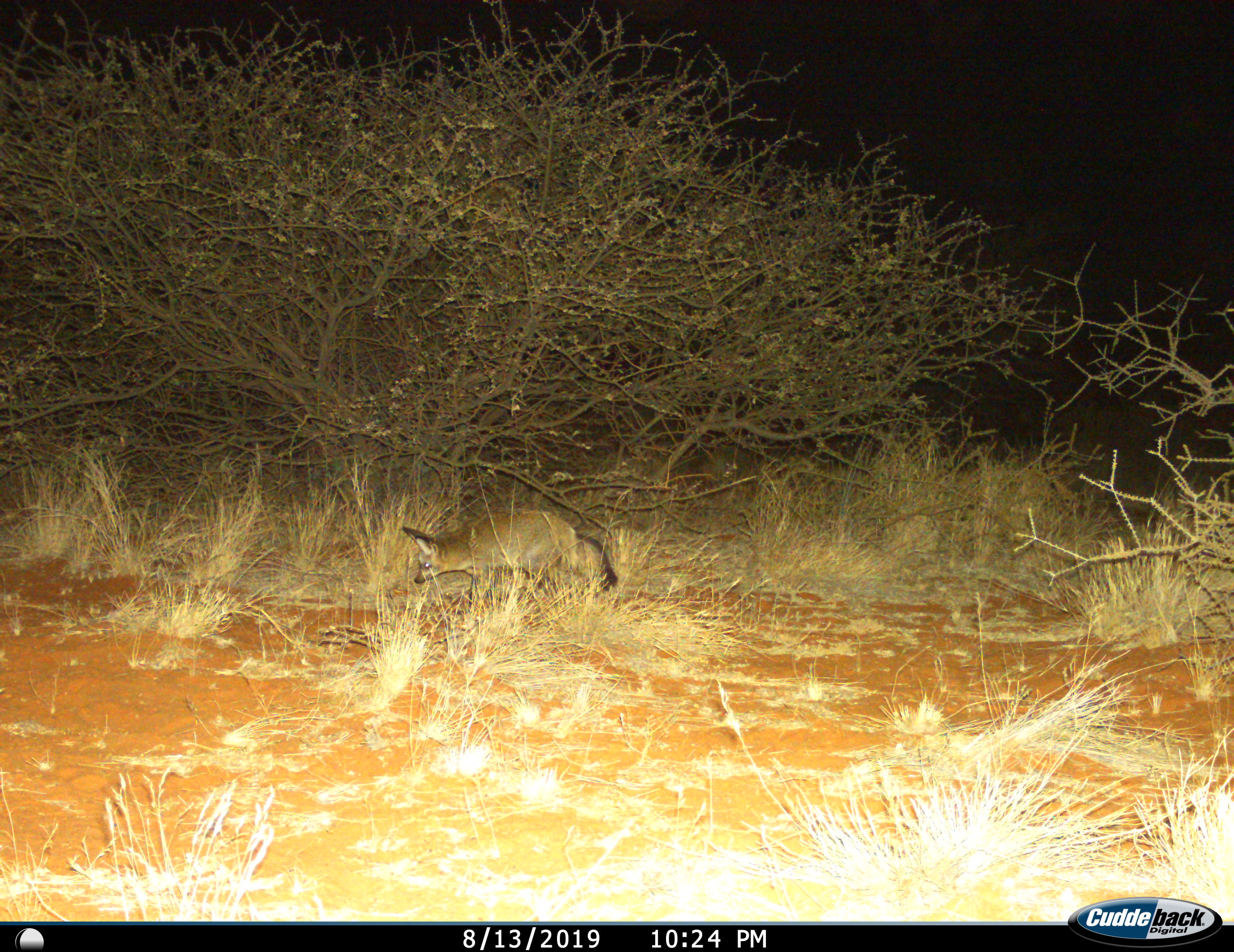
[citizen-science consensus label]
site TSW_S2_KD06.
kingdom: Animalia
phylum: Chordata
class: Mammalia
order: Carnivora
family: Canidae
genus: Otocyon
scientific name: Otocyon megalotis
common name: bat-eared fox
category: foxbateared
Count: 1.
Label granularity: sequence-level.